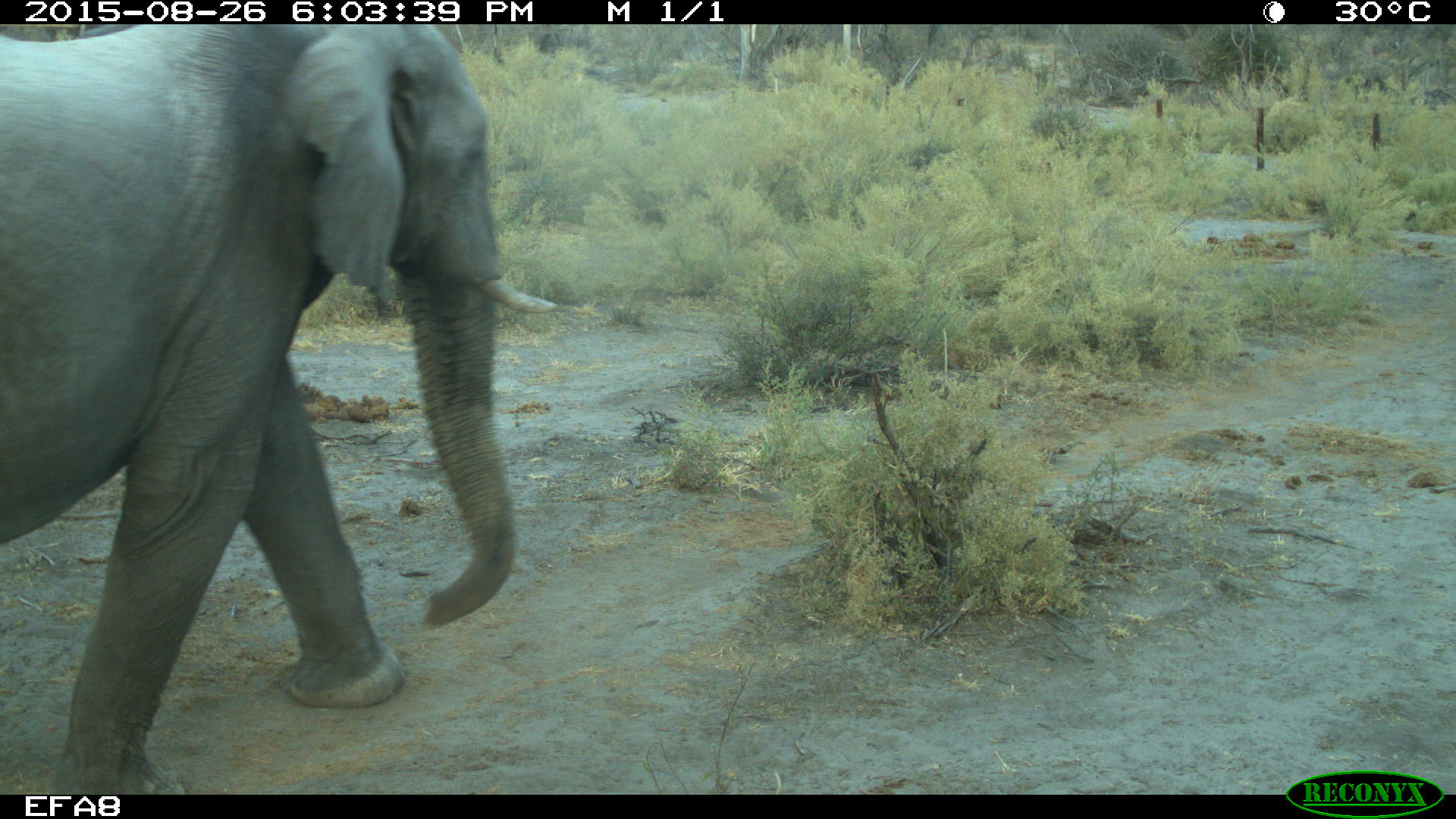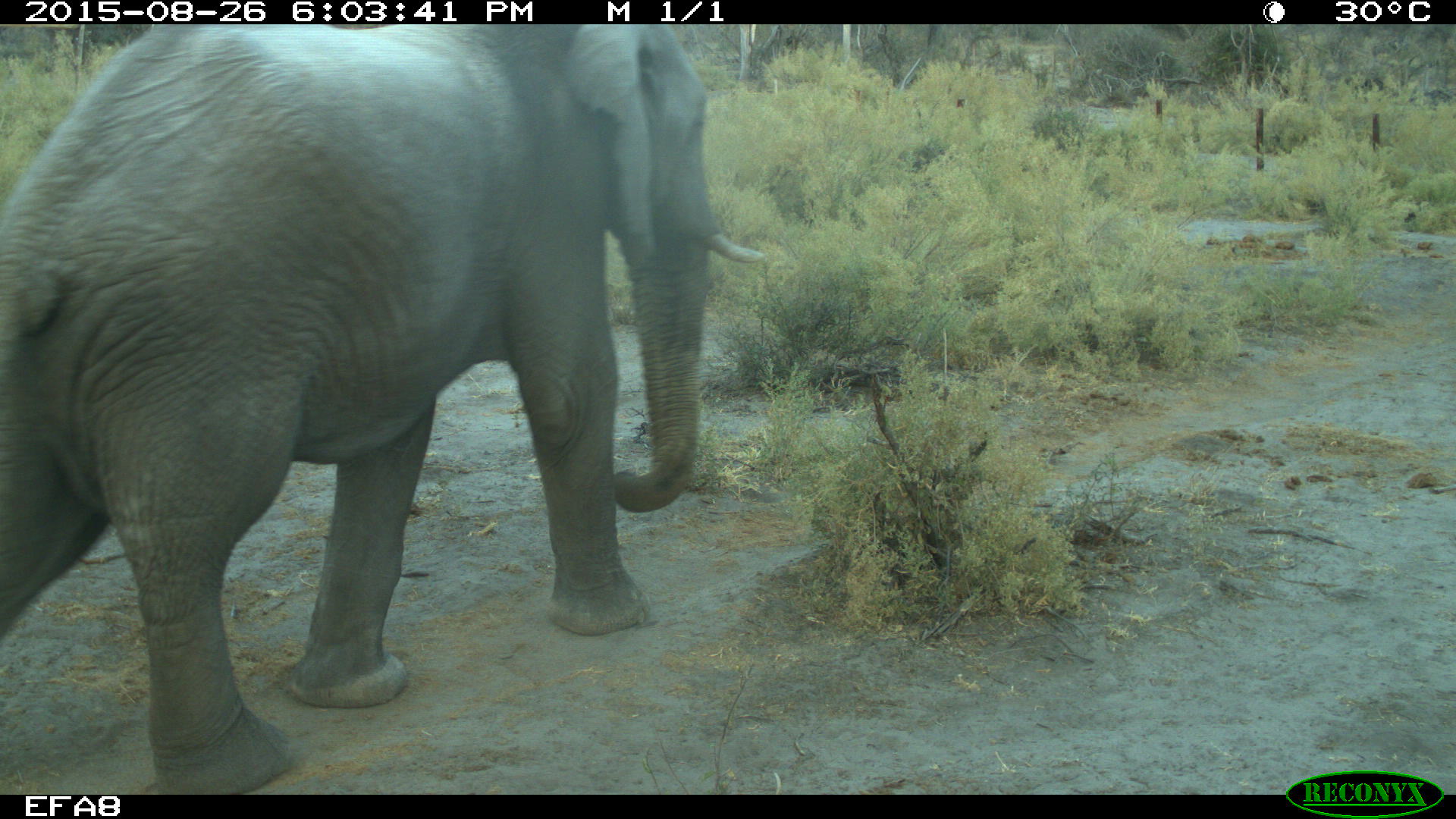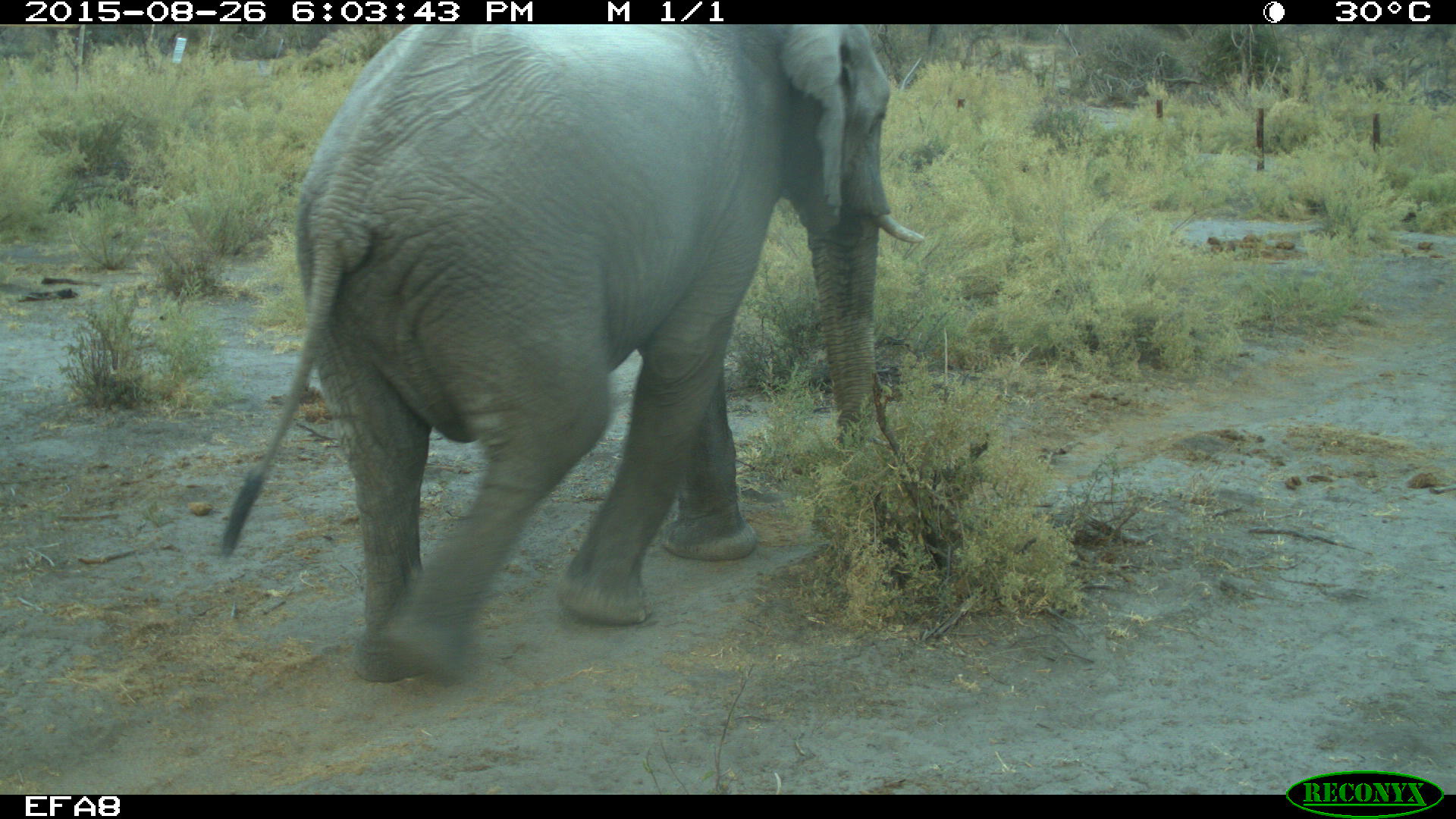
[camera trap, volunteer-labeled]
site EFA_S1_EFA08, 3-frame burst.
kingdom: Animalia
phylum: Chordata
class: Mammalia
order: Proboscidea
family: Elephantidae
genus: Loxodonta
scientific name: Loxodonta africana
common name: african bush elephant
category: elephant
Elephant (african bush elephant) (Loxodonta africana), count 1. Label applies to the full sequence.